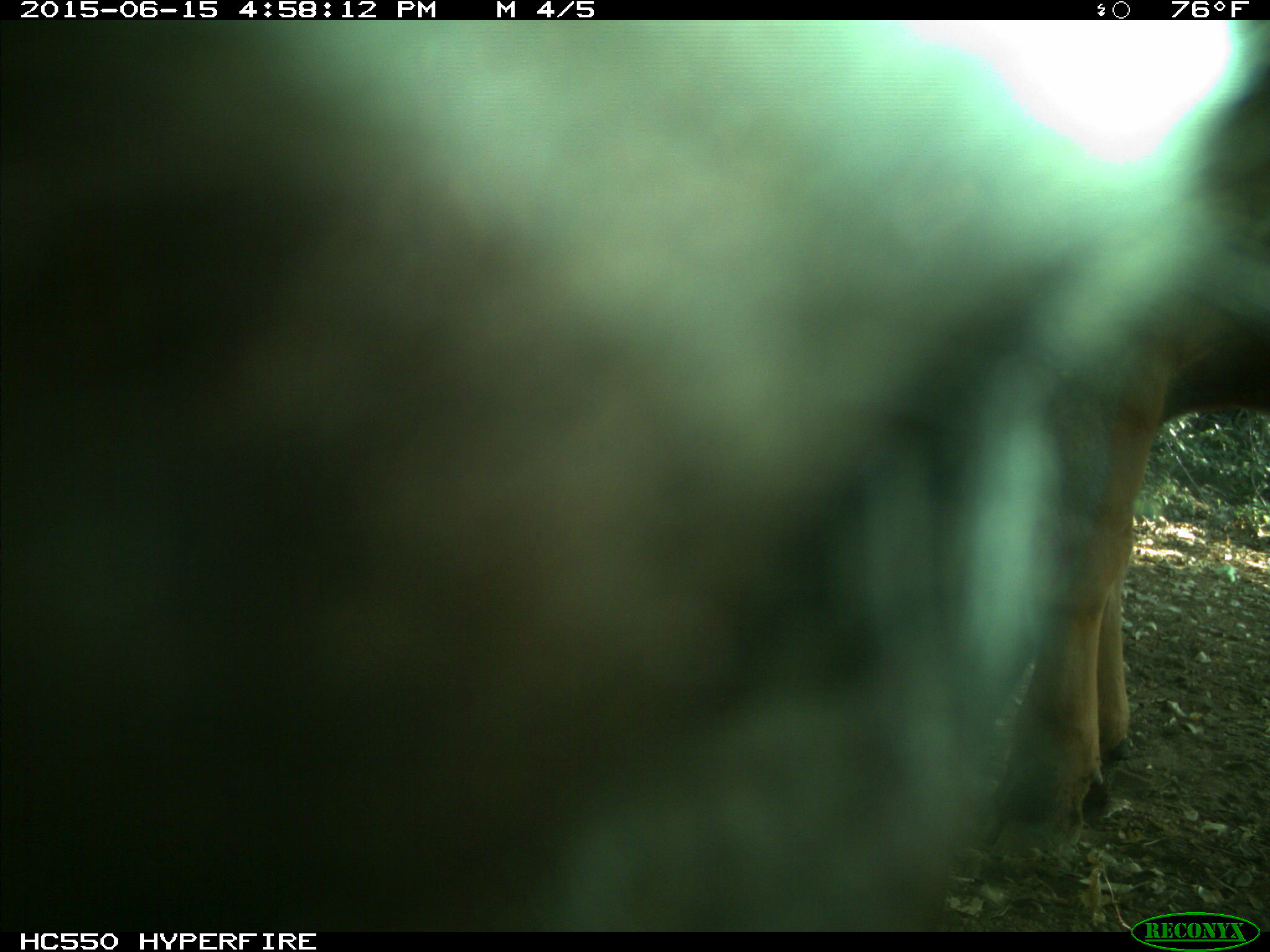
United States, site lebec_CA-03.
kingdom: Animalia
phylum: Chordata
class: Mammalia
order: Artiodactyla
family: Bovidae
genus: Bos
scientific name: Bos taurus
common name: domestic cow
Bos taurus (domestic cow).